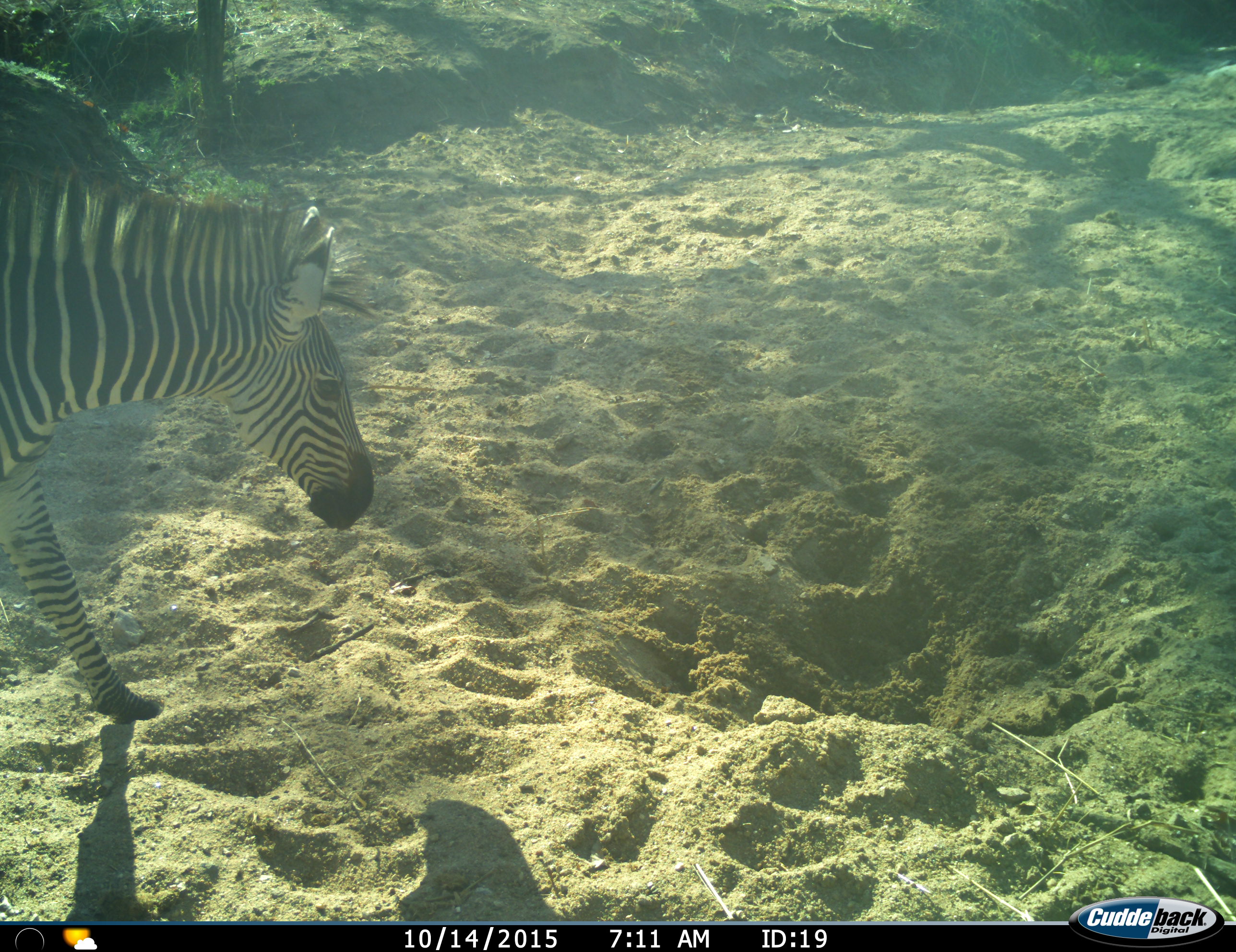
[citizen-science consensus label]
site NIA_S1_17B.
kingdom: Animalia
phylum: Chordata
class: Mammalia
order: Perissodactyla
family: Equidae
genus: Equus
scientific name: Equus quagga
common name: plains zebra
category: zebraplains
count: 1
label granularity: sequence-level